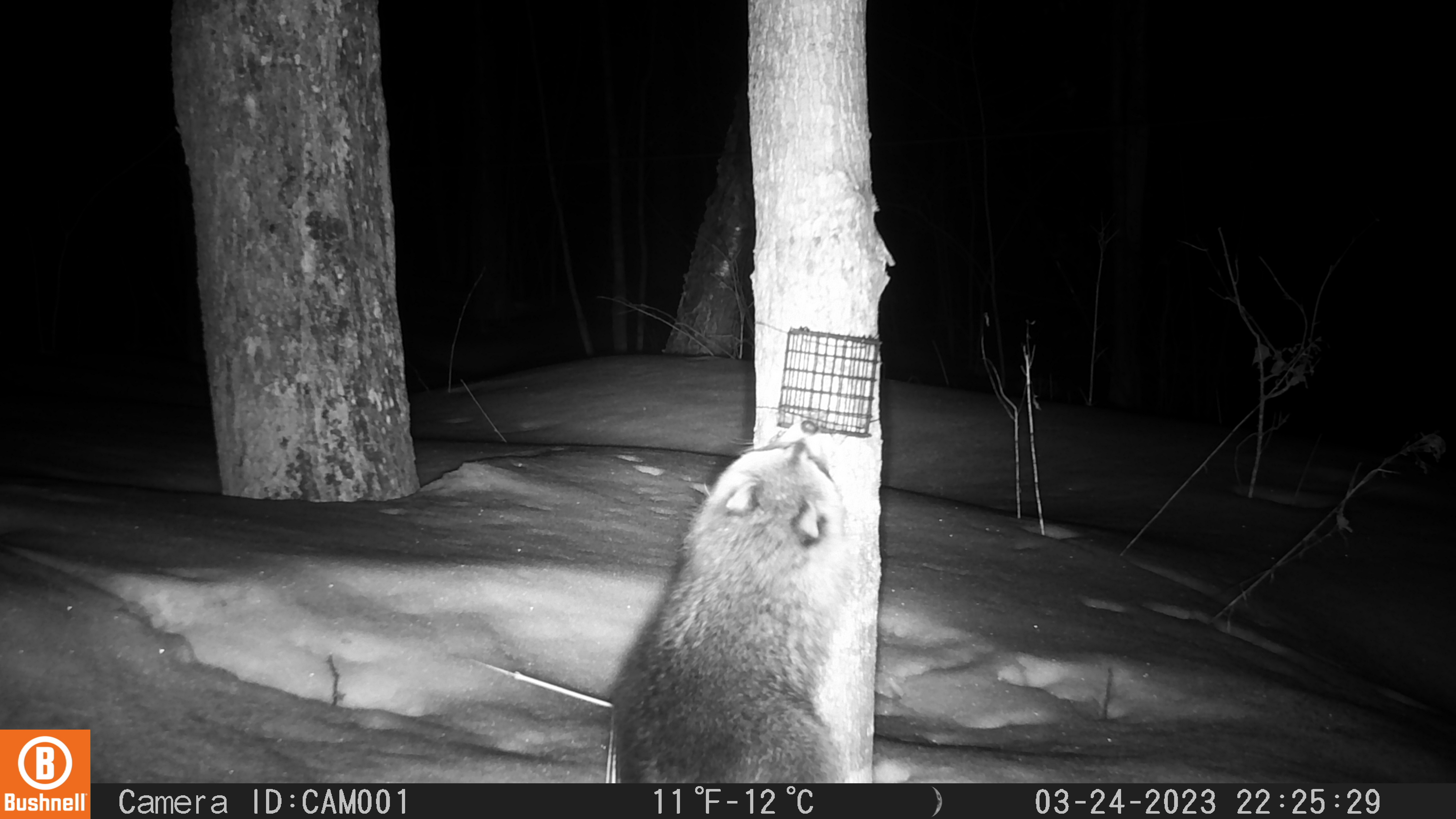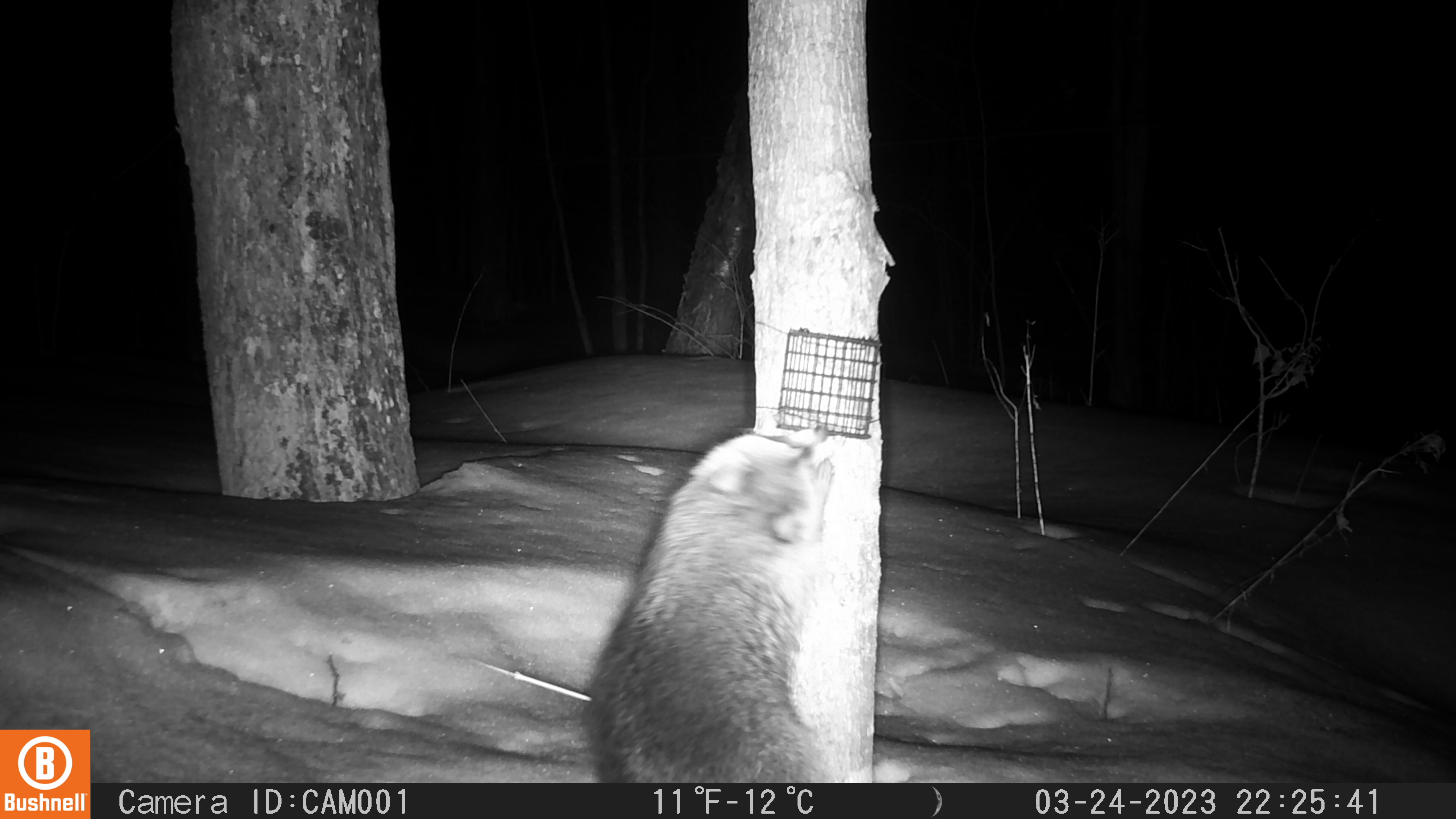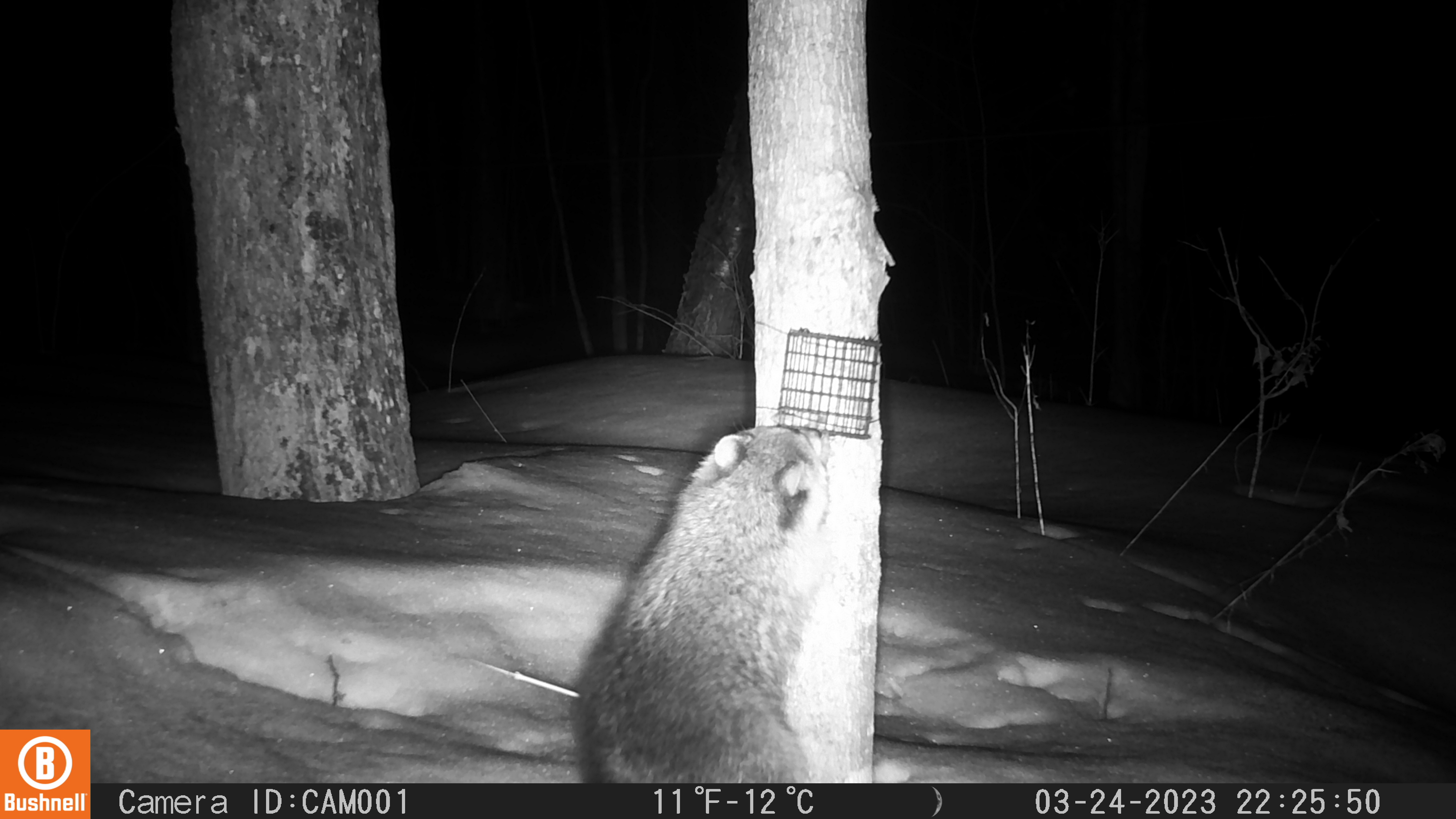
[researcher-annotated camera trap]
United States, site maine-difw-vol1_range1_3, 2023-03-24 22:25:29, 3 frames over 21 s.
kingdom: Animalia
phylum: Chordata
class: Mammalia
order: Carnivora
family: Procyonidae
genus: Procyon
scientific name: Procyon lotor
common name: raccoon